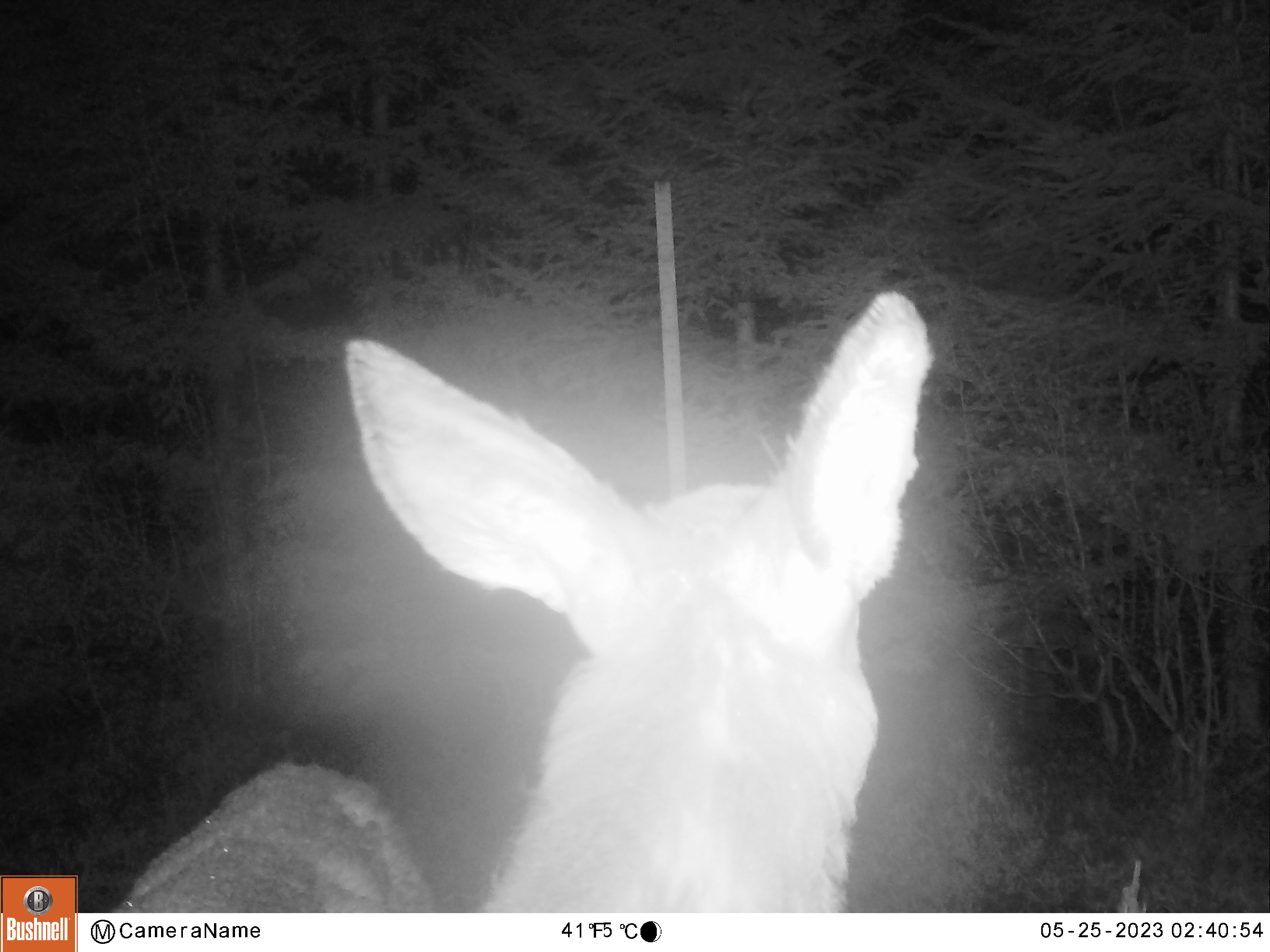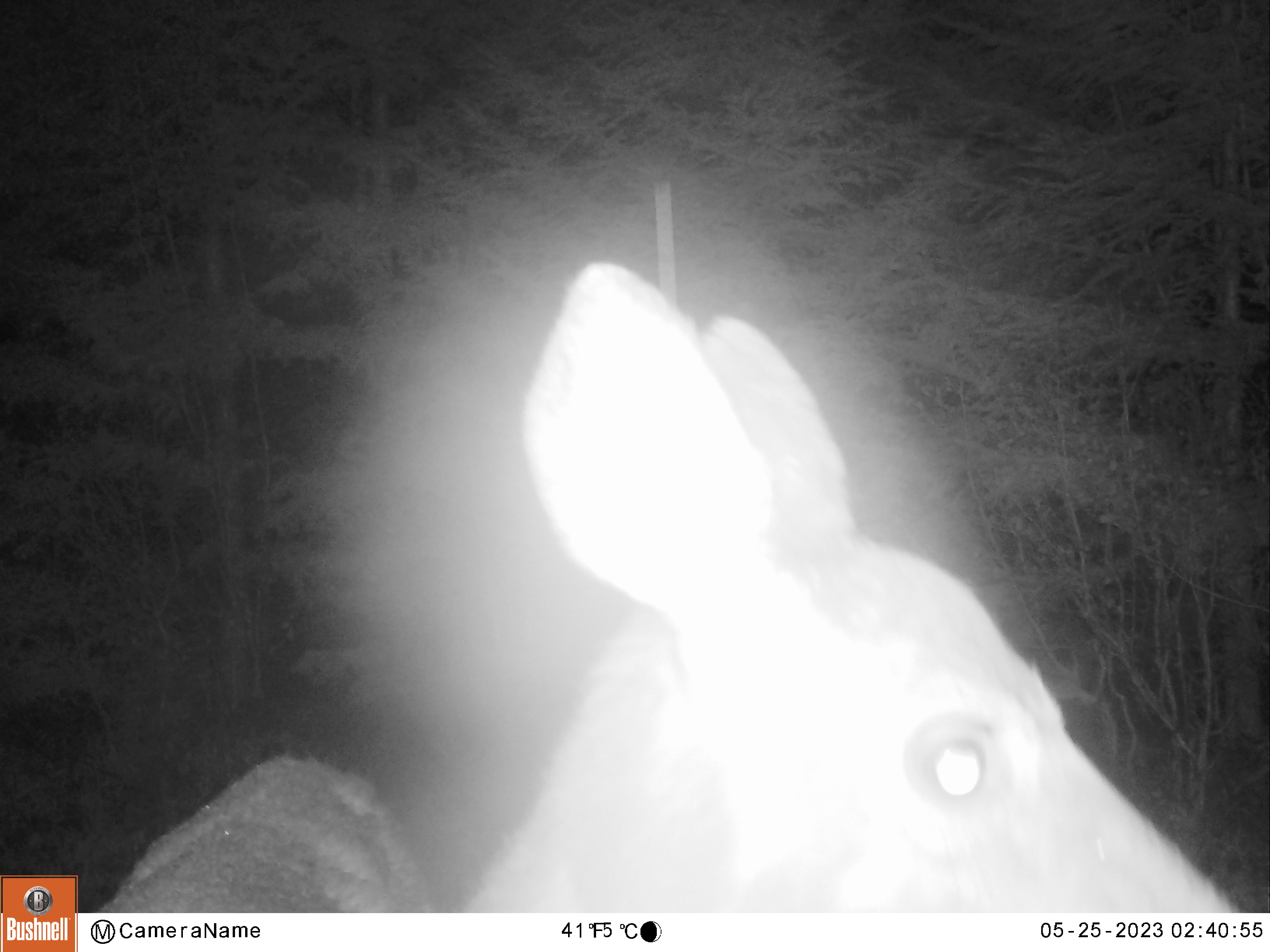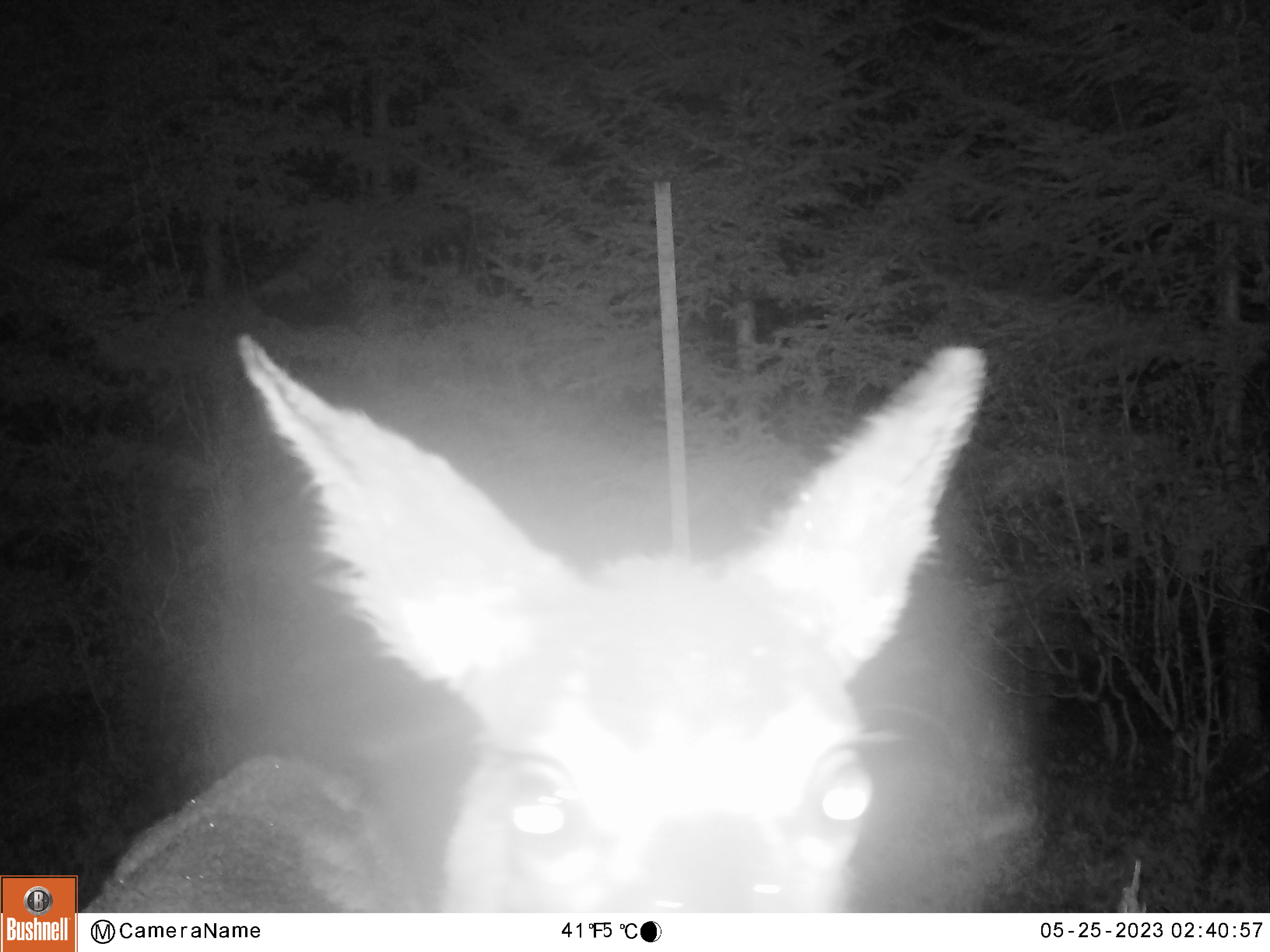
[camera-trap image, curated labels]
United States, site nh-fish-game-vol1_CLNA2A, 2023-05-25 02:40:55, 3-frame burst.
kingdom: Animalia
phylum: Chordata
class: Mammalia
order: Artiodactyla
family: Cervidae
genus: Odocoileus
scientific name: Odocoileus virginianus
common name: white-tailed deer